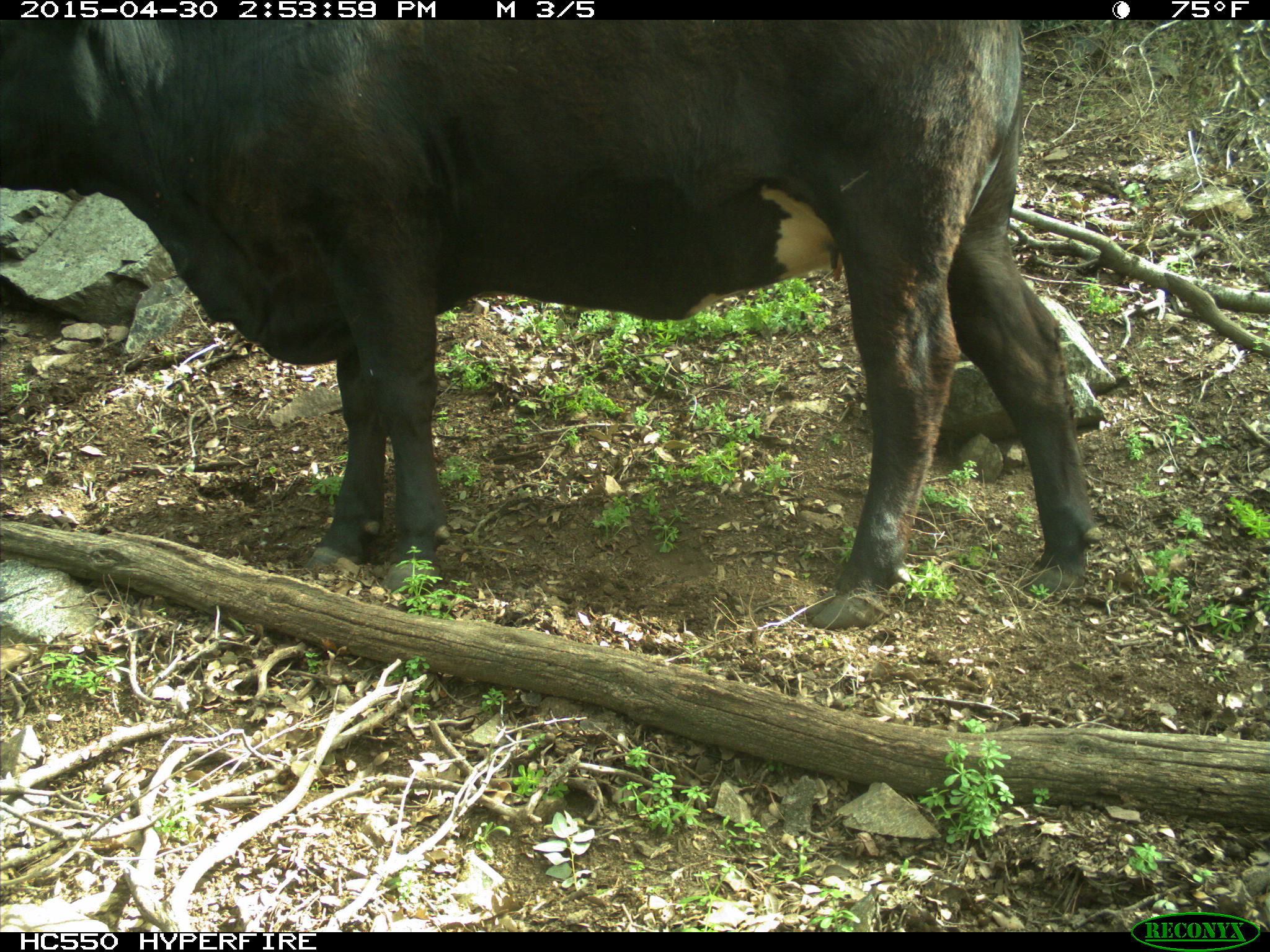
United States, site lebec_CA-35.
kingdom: Animalia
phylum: Chordata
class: Mammalia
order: Artiodactyla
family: Bovidae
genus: Bos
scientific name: Bos taurus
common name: domestic cow